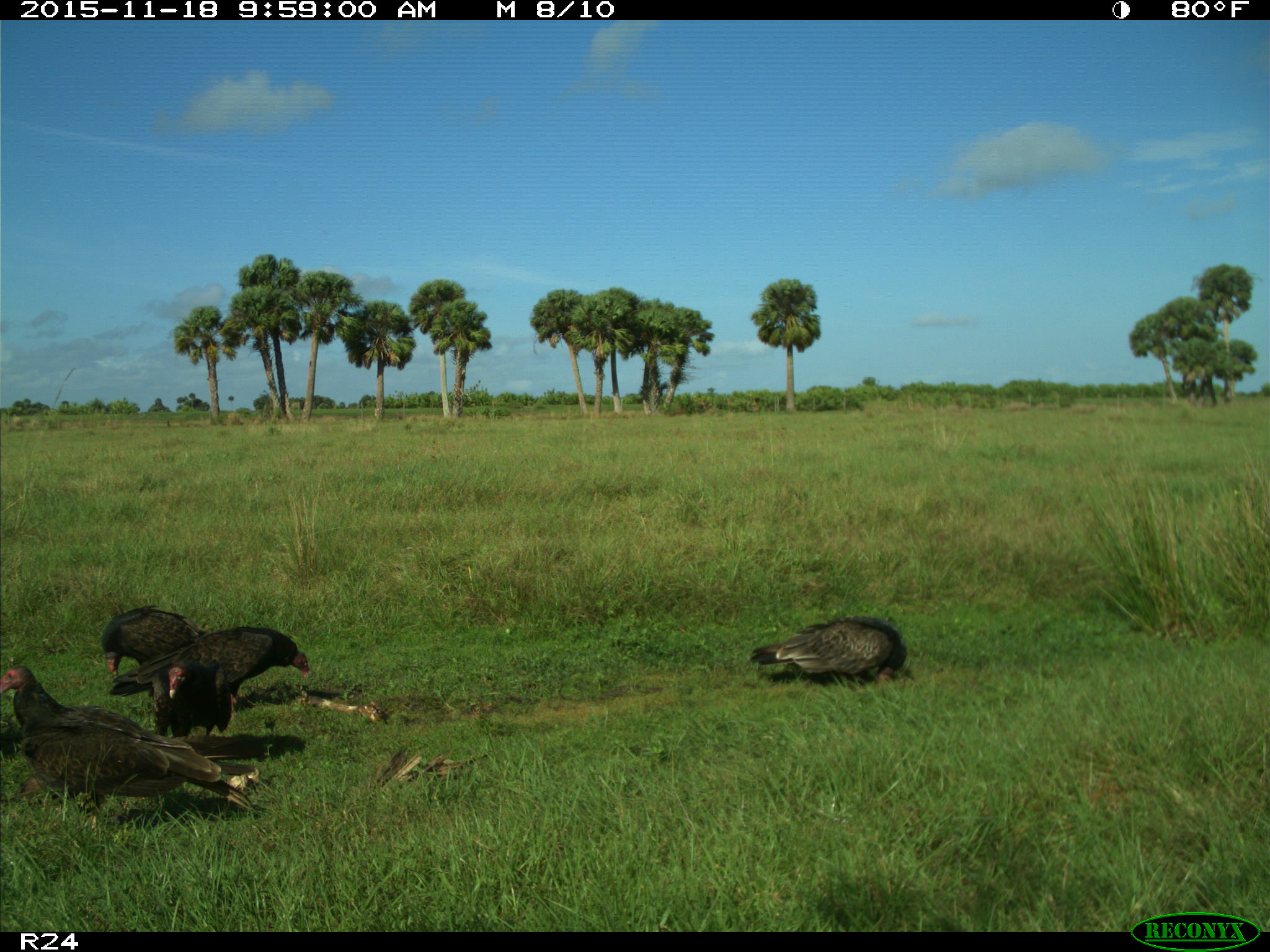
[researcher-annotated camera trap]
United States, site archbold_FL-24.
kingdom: Animalia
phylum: Chordata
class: Aves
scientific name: Aves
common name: birds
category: unidentified bird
Unidentified bird (birds) (Aves).